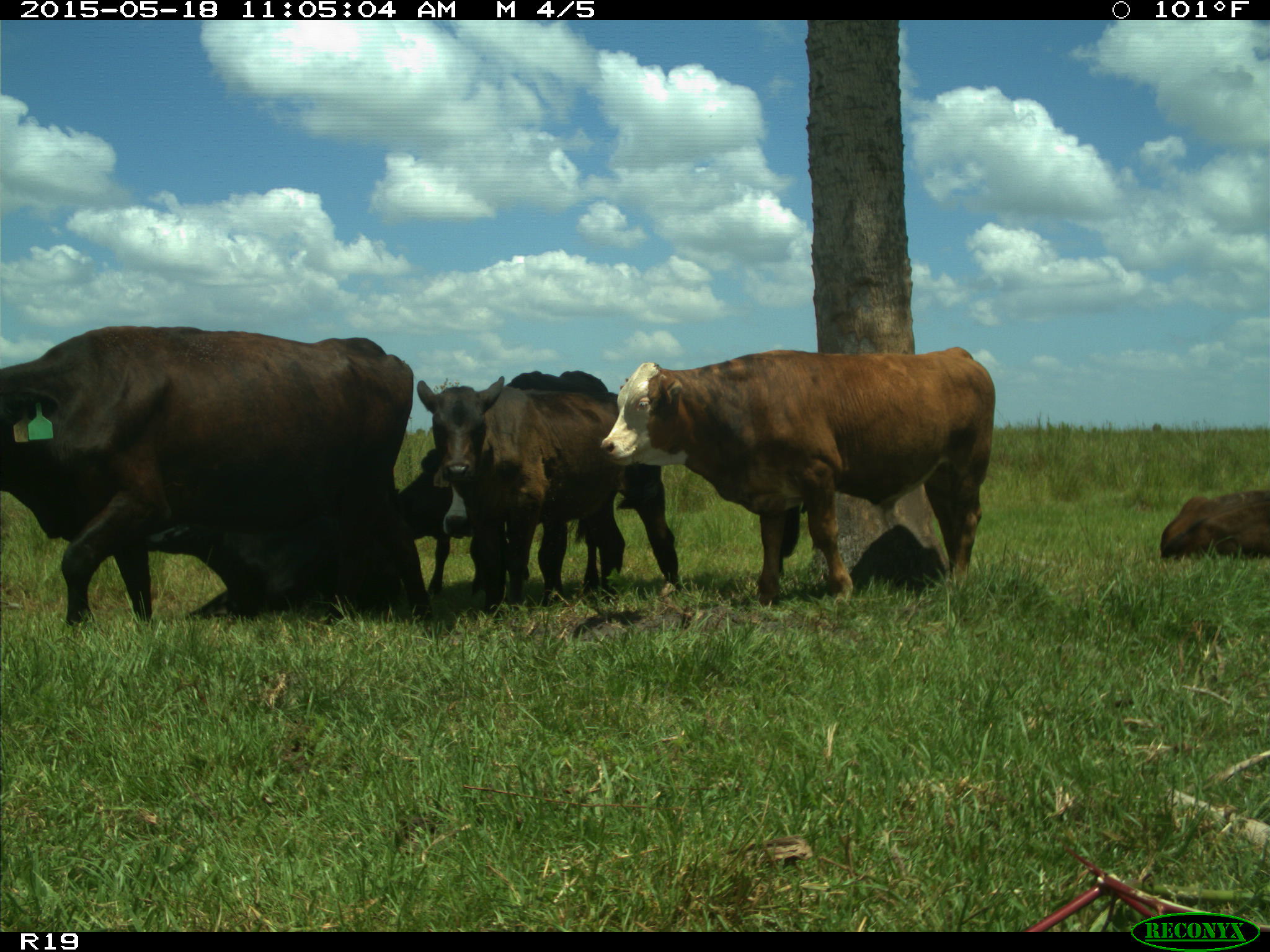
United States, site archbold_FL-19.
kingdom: Animalia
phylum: Chordata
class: Mammalia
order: Artiodactyla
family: Bovidae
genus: Bos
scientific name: Bos taurus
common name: domestic cow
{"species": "Bos taurus (domestic cow)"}